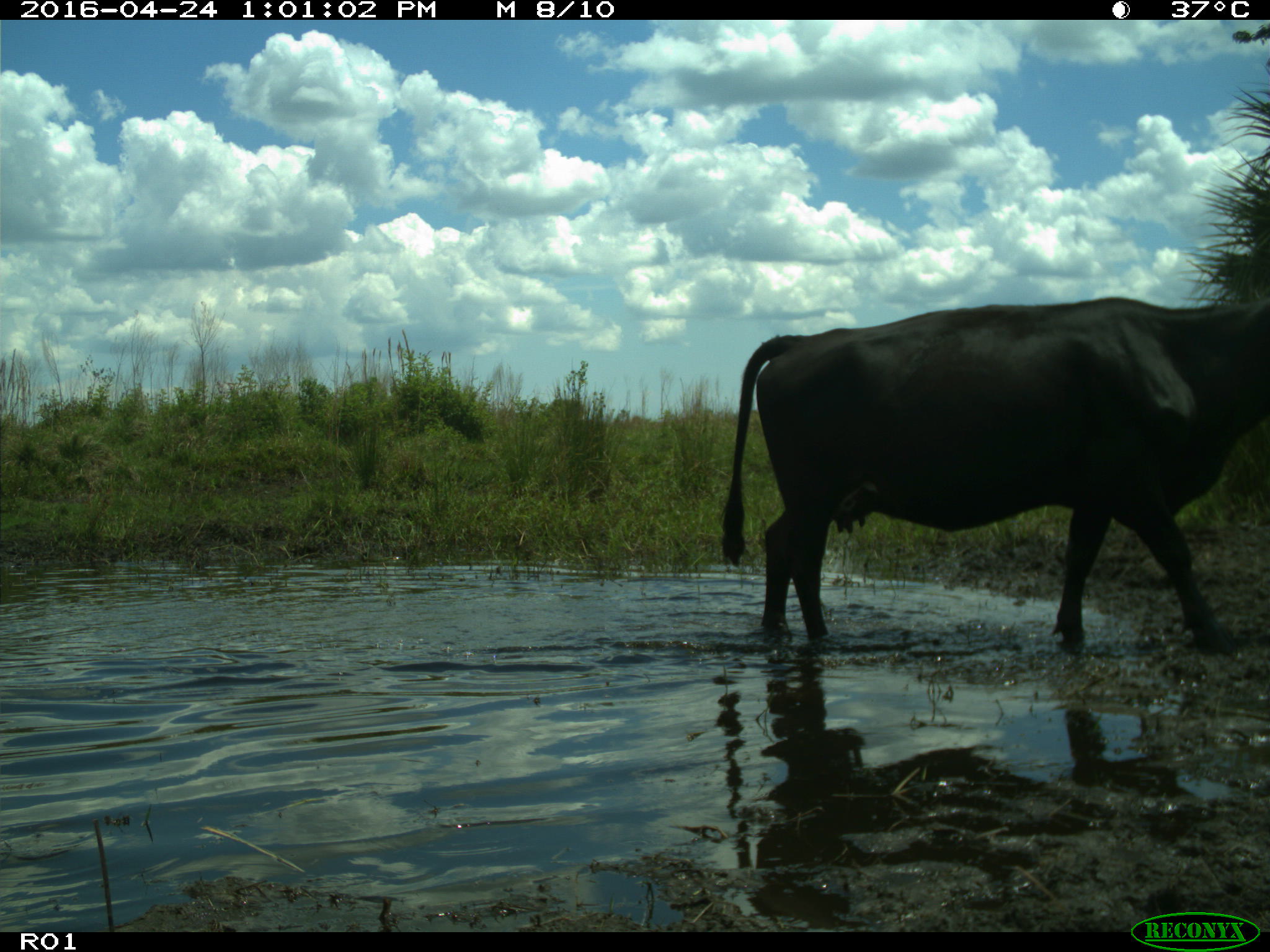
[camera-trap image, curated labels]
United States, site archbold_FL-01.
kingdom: Animalia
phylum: Chordata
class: Mammalia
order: Artiodactyla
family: Bovidae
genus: Bos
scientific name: Bos taurus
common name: domestic cow